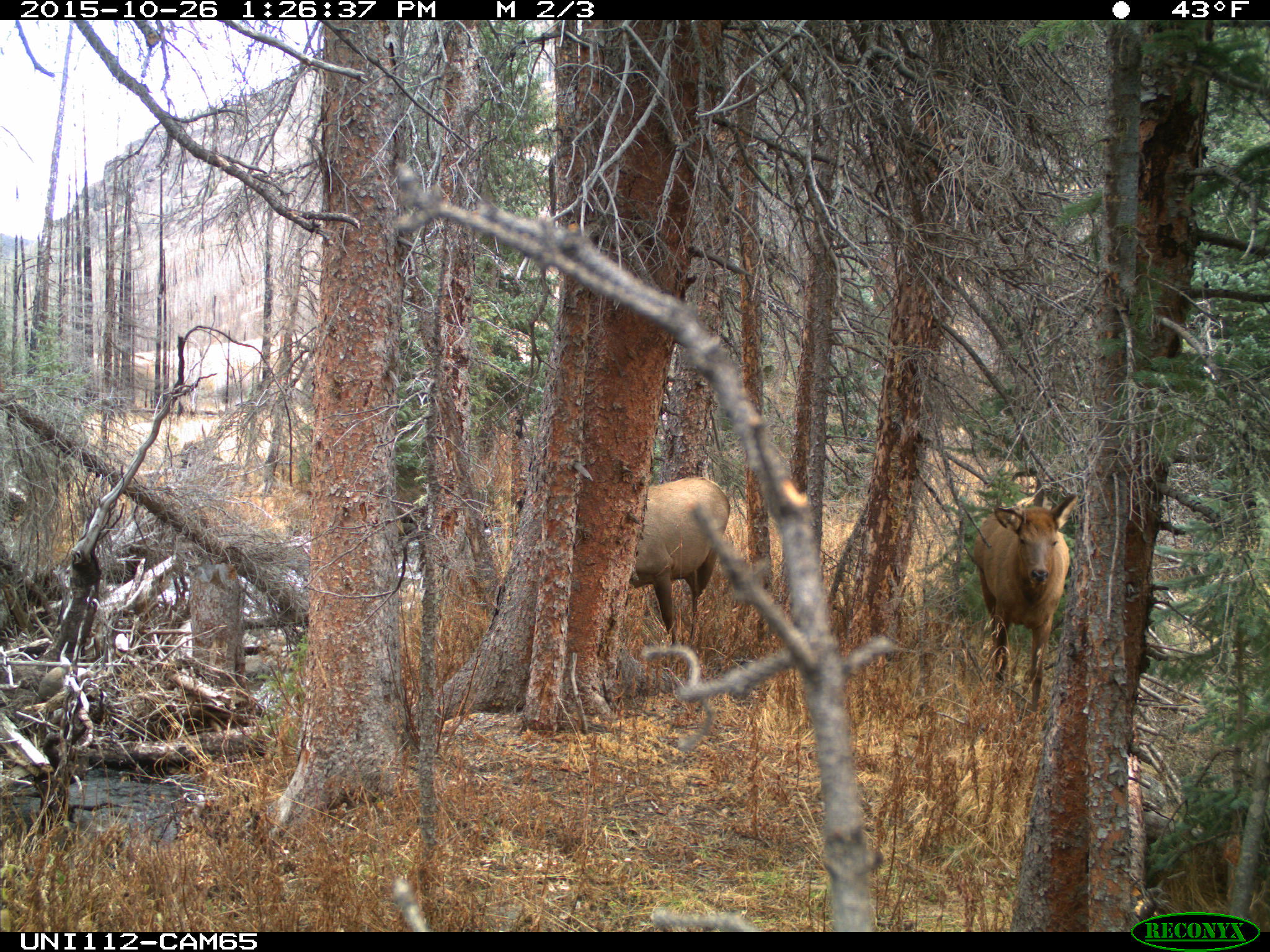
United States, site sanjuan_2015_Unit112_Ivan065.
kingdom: Animalia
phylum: Chordata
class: Mammalia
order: Artiodactyla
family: Cervidae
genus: Cervus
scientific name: Cervus elaphus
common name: red deer